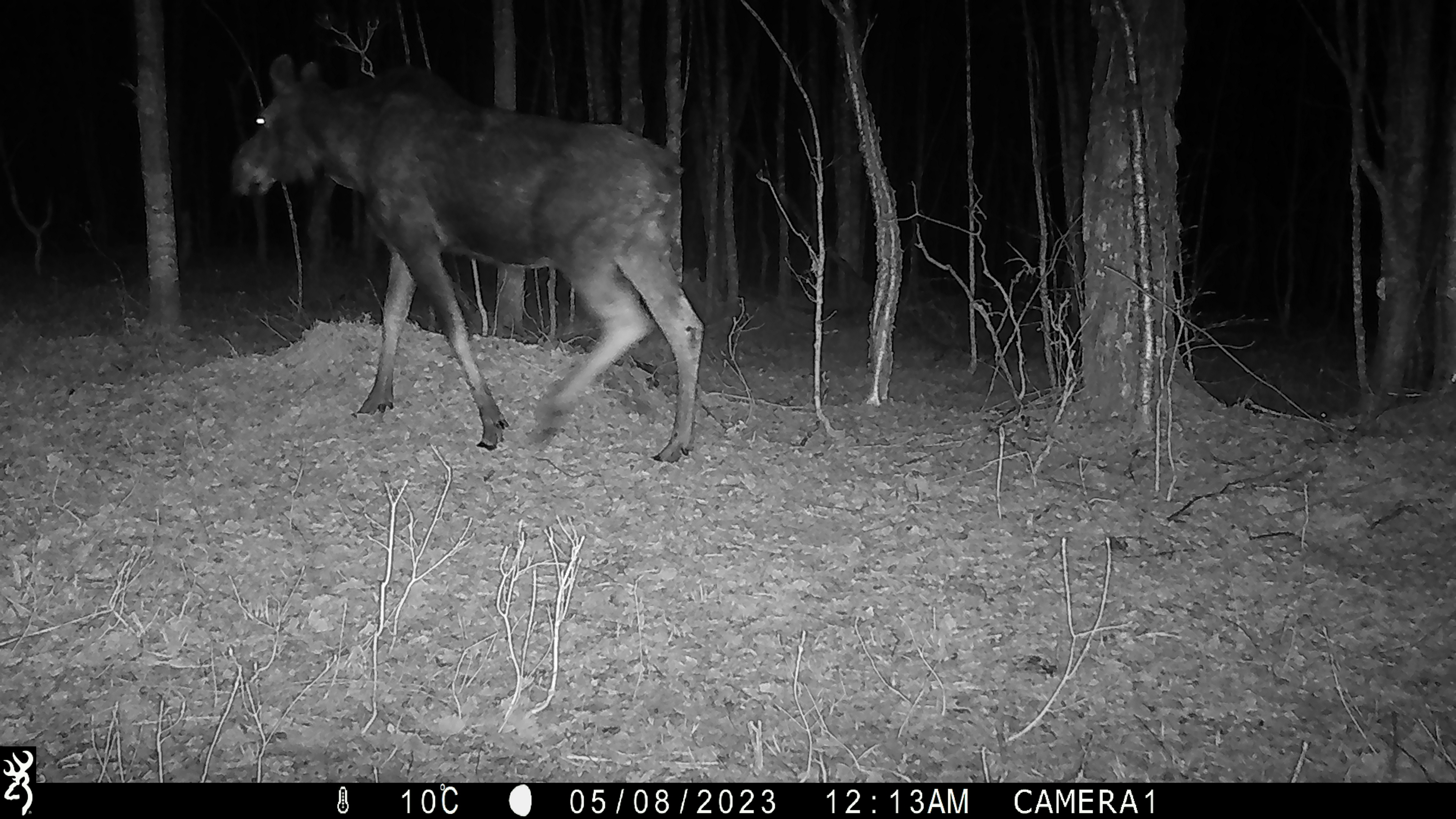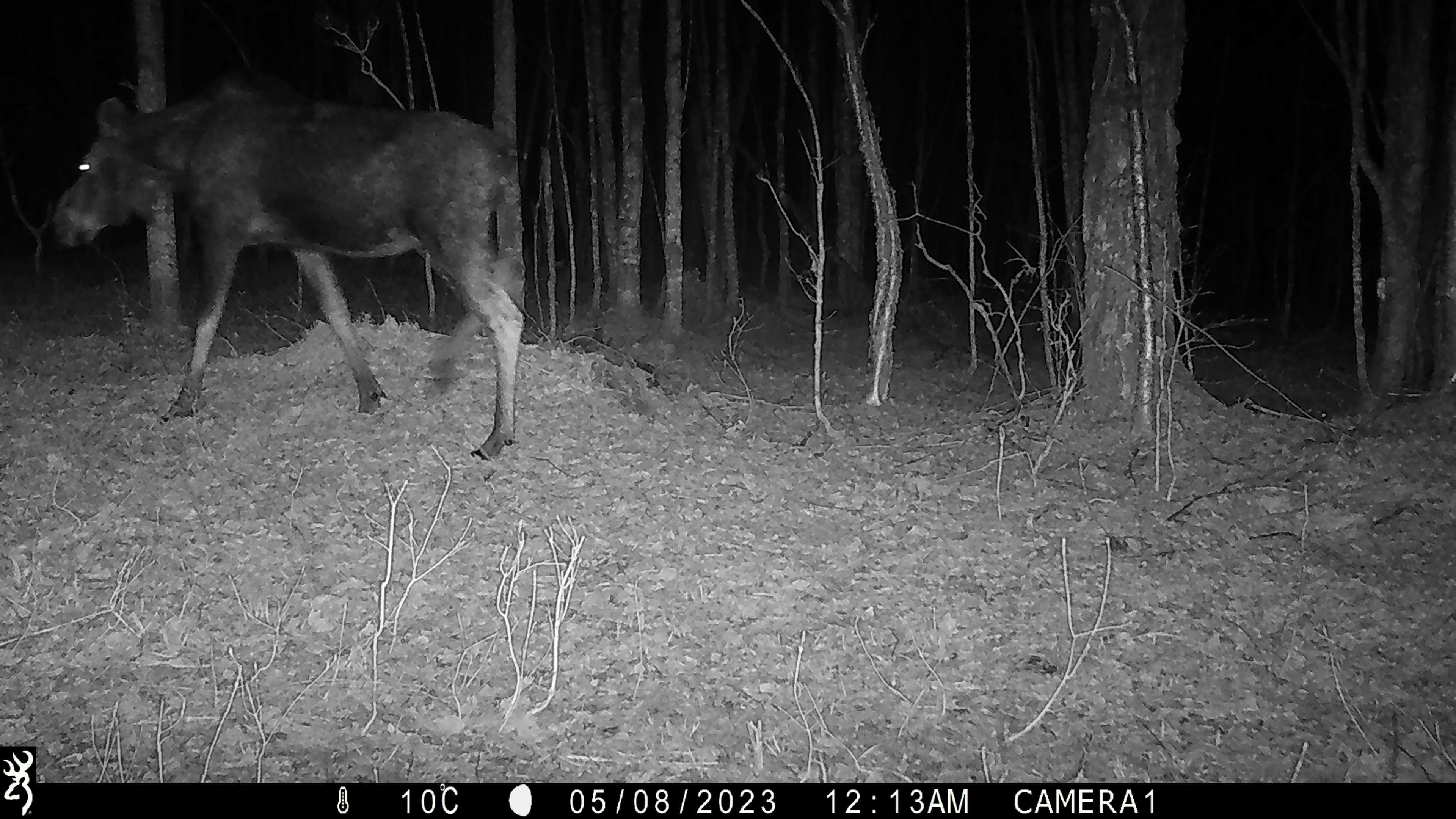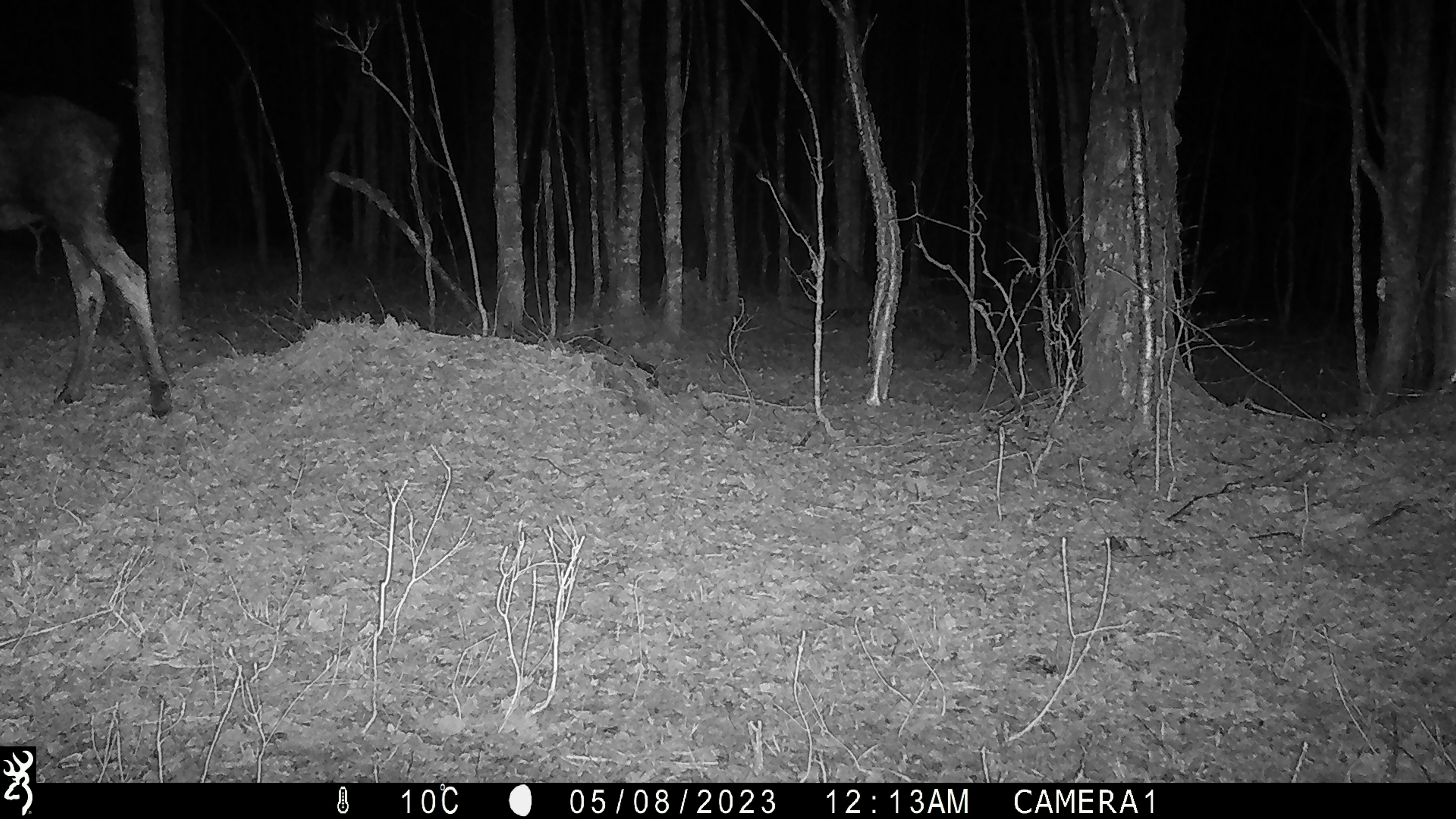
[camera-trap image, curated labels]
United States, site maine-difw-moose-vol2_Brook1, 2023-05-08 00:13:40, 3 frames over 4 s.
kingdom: Animalia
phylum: Chordata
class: Mammalia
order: Artiodactyla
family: Cervidae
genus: Alces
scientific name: Alces alces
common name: moose